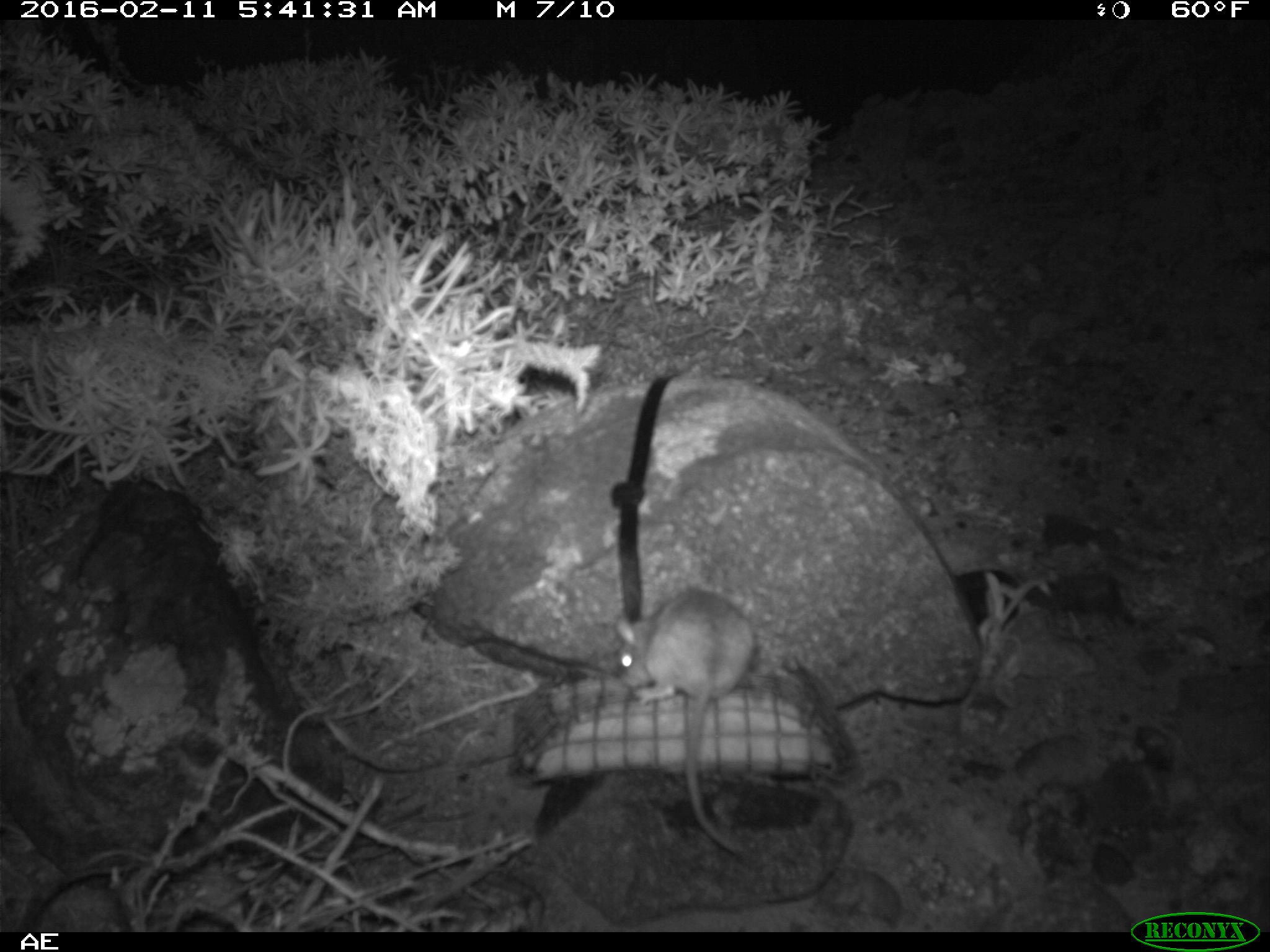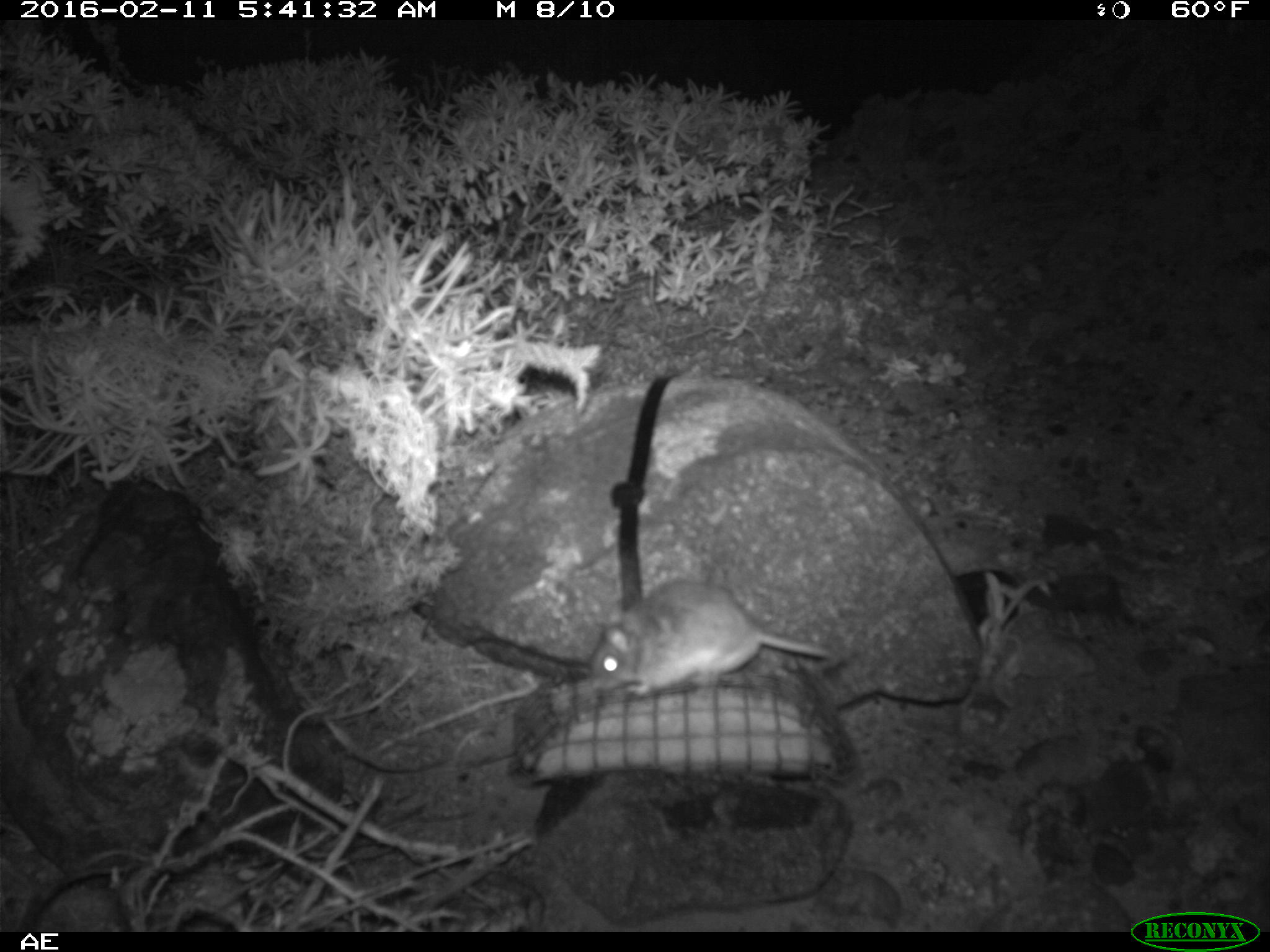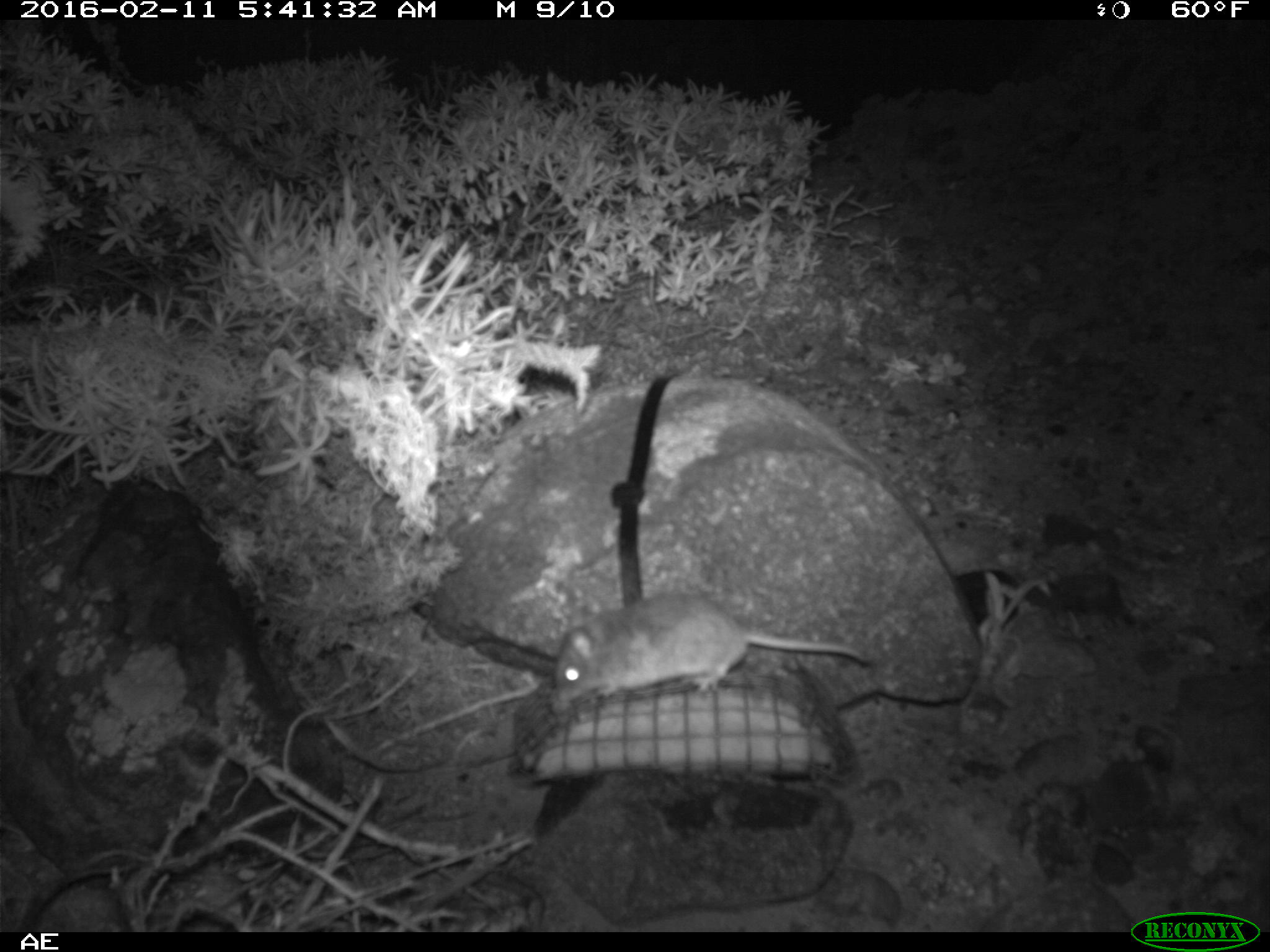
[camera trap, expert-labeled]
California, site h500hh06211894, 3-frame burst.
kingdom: Animalia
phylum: Chordata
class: Mammalia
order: Rodentia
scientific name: Rodentia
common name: rodent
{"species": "rodent (Rodentia)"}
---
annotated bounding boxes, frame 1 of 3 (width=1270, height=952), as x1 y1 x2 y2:
rodent: 613 586 763 868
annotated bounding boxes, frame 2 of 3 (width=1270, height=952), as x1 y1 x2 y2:
rodent: 589 578 830 697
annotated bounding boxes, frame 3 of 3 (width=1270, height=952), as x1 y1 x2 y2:
rodent: 549 593 868 711